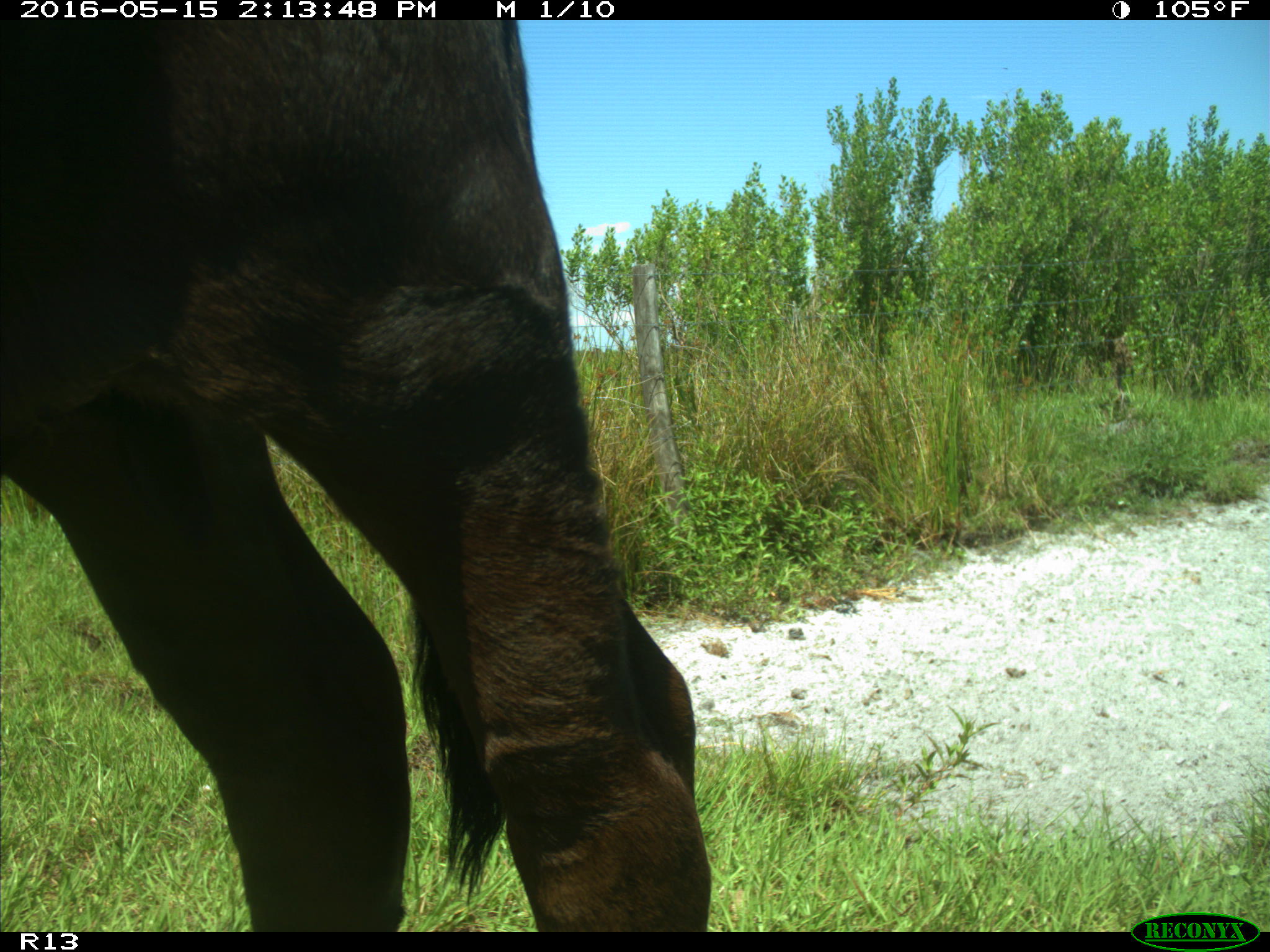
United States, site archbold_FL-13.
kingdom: Animalia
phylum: Chordata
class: Mammalia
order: Artiodactyla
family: Bovidae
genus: Bos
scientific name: Bos taurus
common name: domestic cow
Bos taurus (domestic cow).